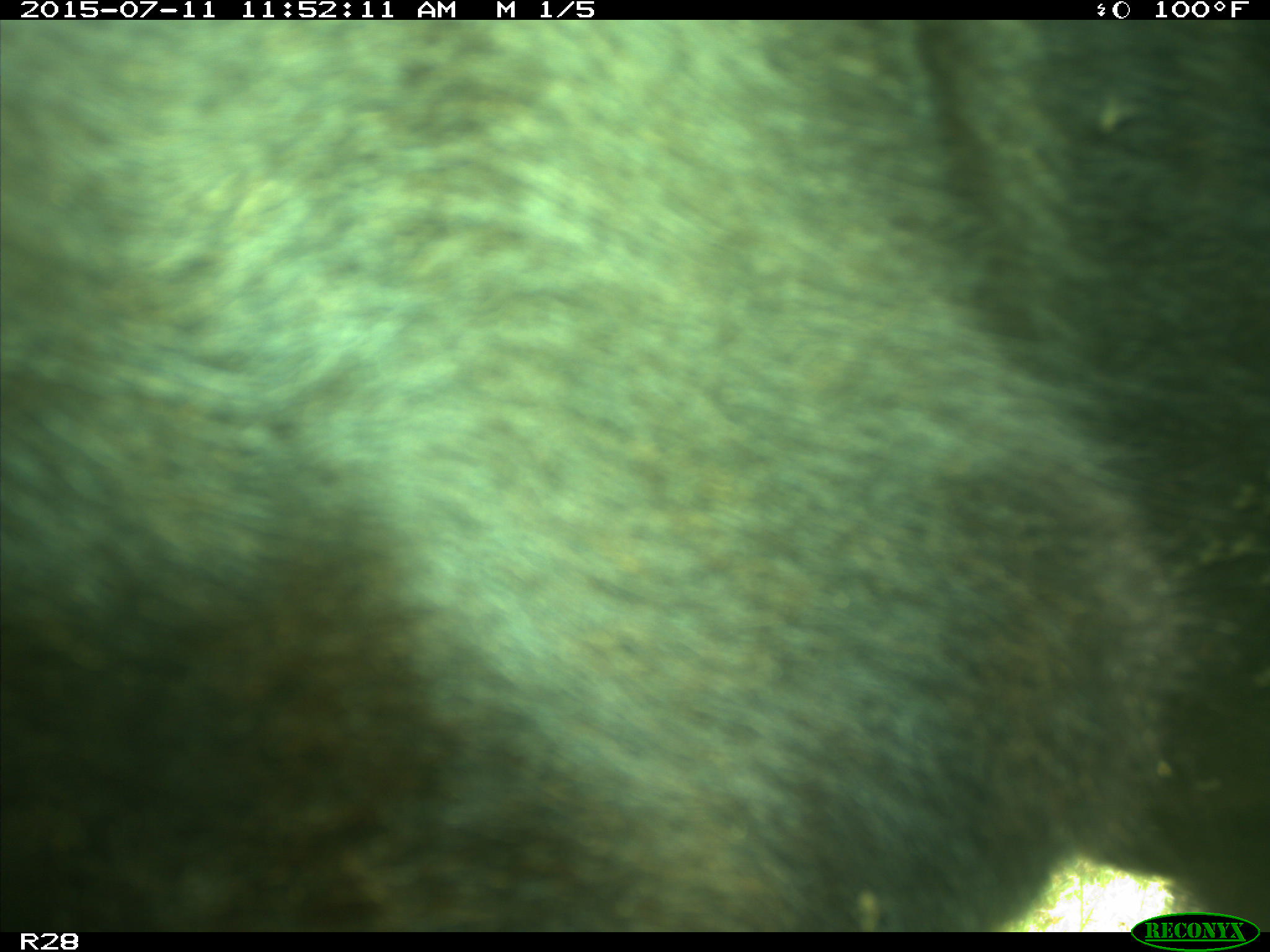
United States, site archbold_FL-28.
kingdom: Animalia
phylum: Chordata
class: Mammalia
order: Artiodactyla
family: Bovidae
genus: Bos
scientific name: Bos taurus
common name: domestic cow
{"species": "Bos taurus (domestic cow)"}